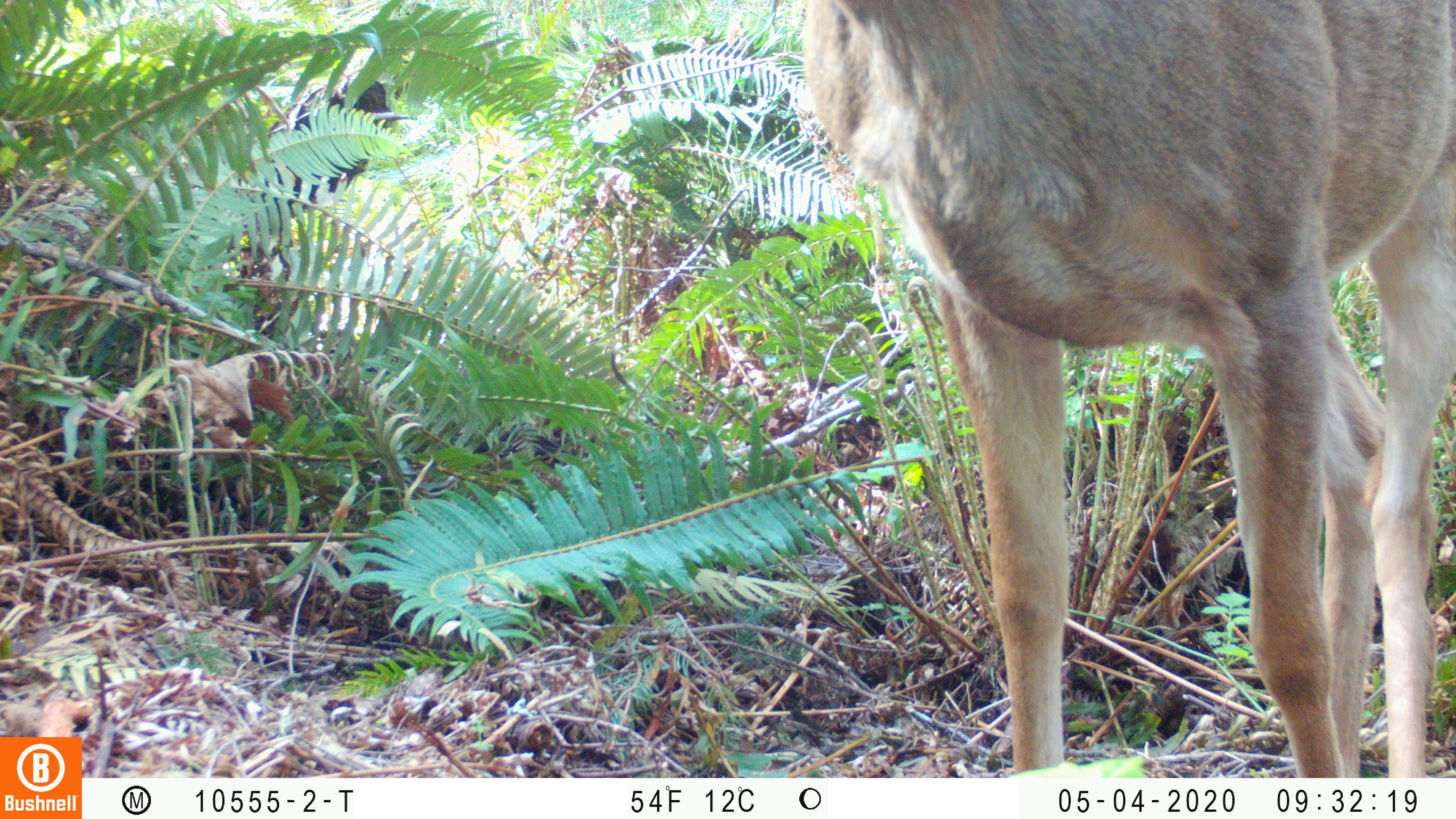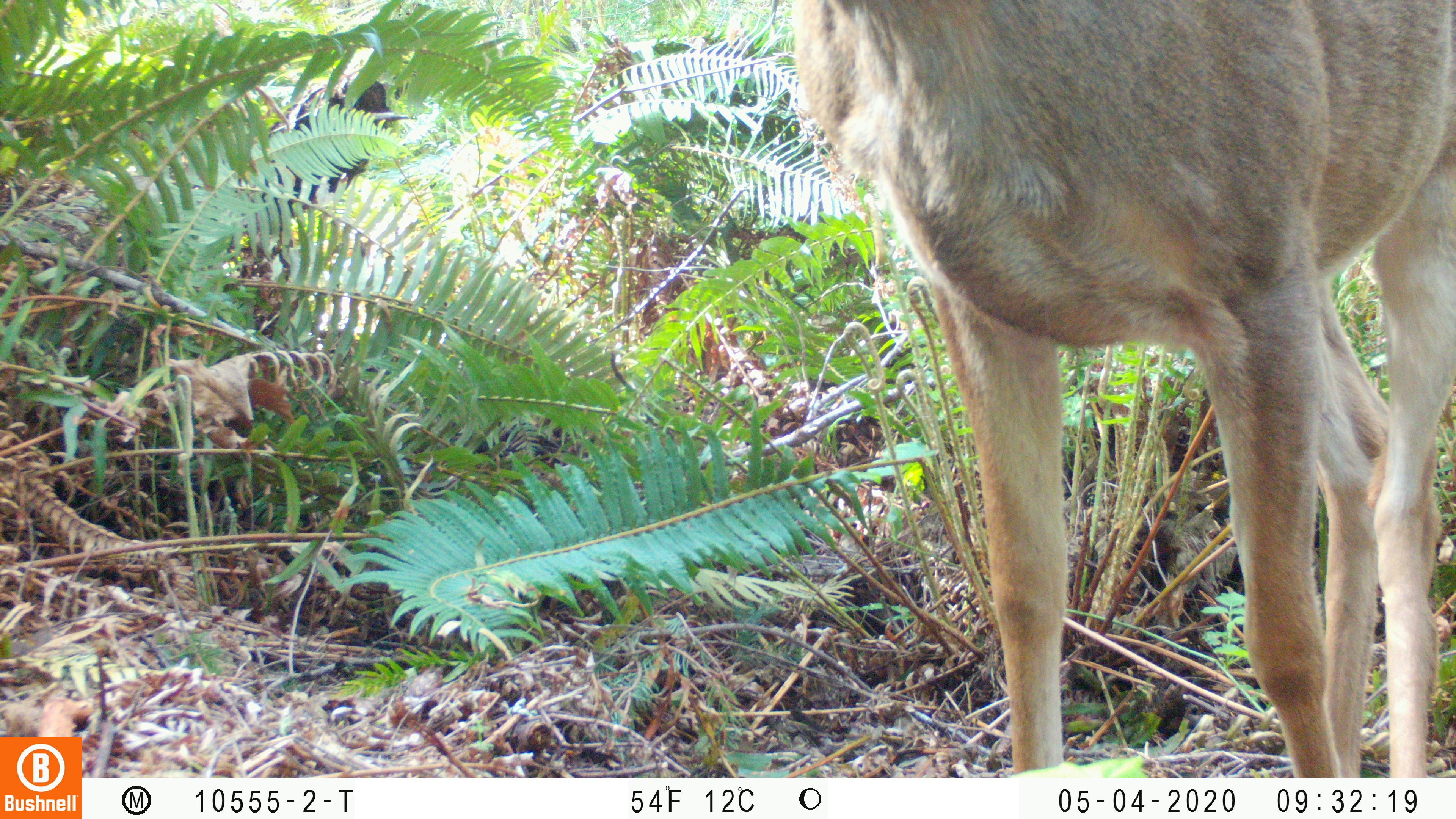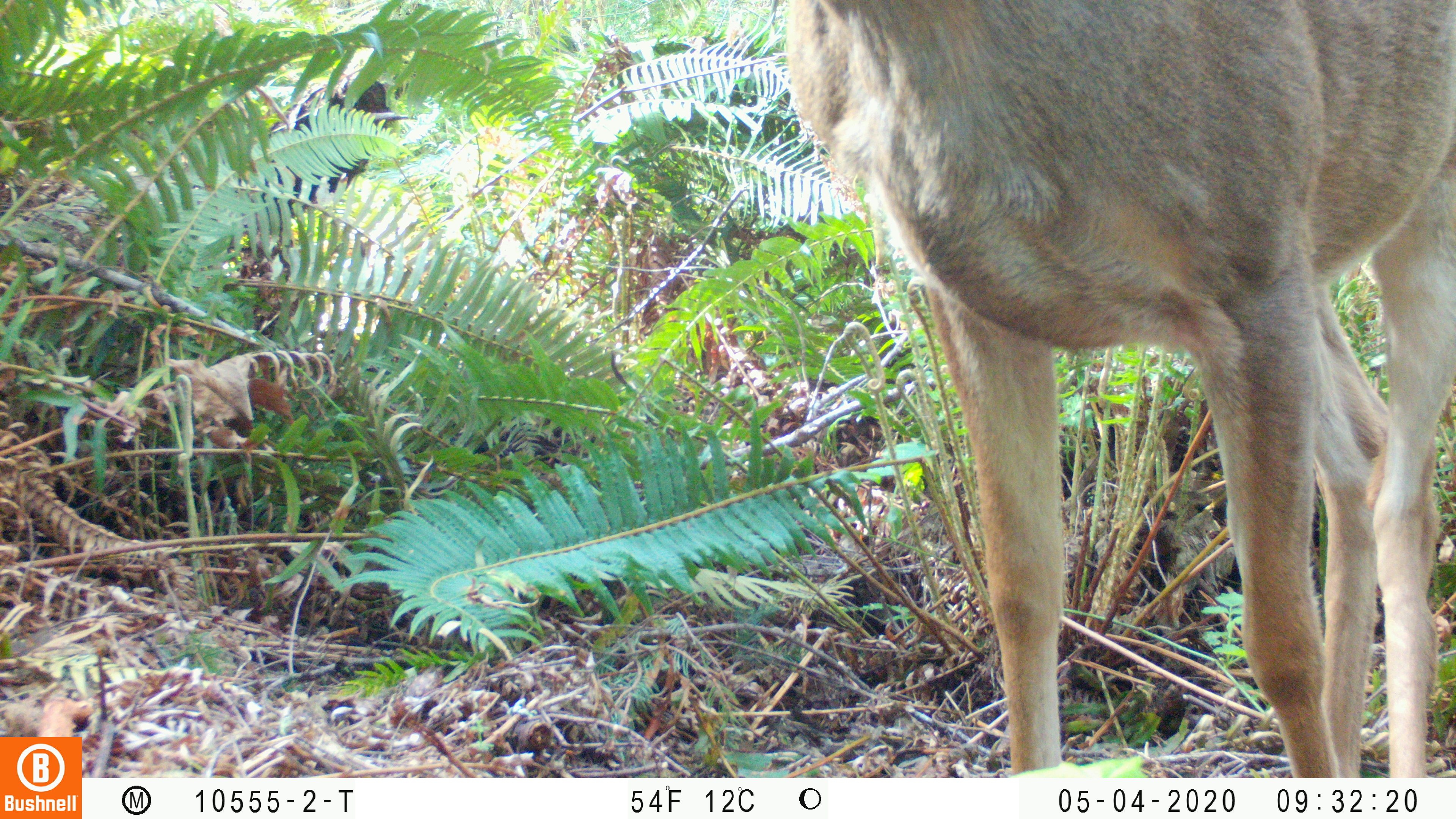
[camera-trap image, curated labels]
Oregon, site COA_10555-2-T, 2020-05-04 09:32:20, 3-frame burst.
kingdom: Animalia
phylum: Chordata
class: Mammalia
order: Artiodactyla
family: Cervidae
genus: Odocoileus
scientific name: Odocoileus hemionus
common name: black-tailed deer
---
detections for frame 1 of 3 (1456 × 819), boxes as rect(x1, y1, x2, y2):
black-tailed deer: rect(787, 1, 1455, 772)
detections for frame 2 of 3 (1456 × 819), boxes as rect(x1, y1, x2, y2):
black-tailed deer: rect(780, 0, 1455, 772)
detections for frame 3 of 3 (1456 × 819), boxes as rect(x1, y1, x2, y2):
black-tailed deer: rect(781, 0, 1453, 772)